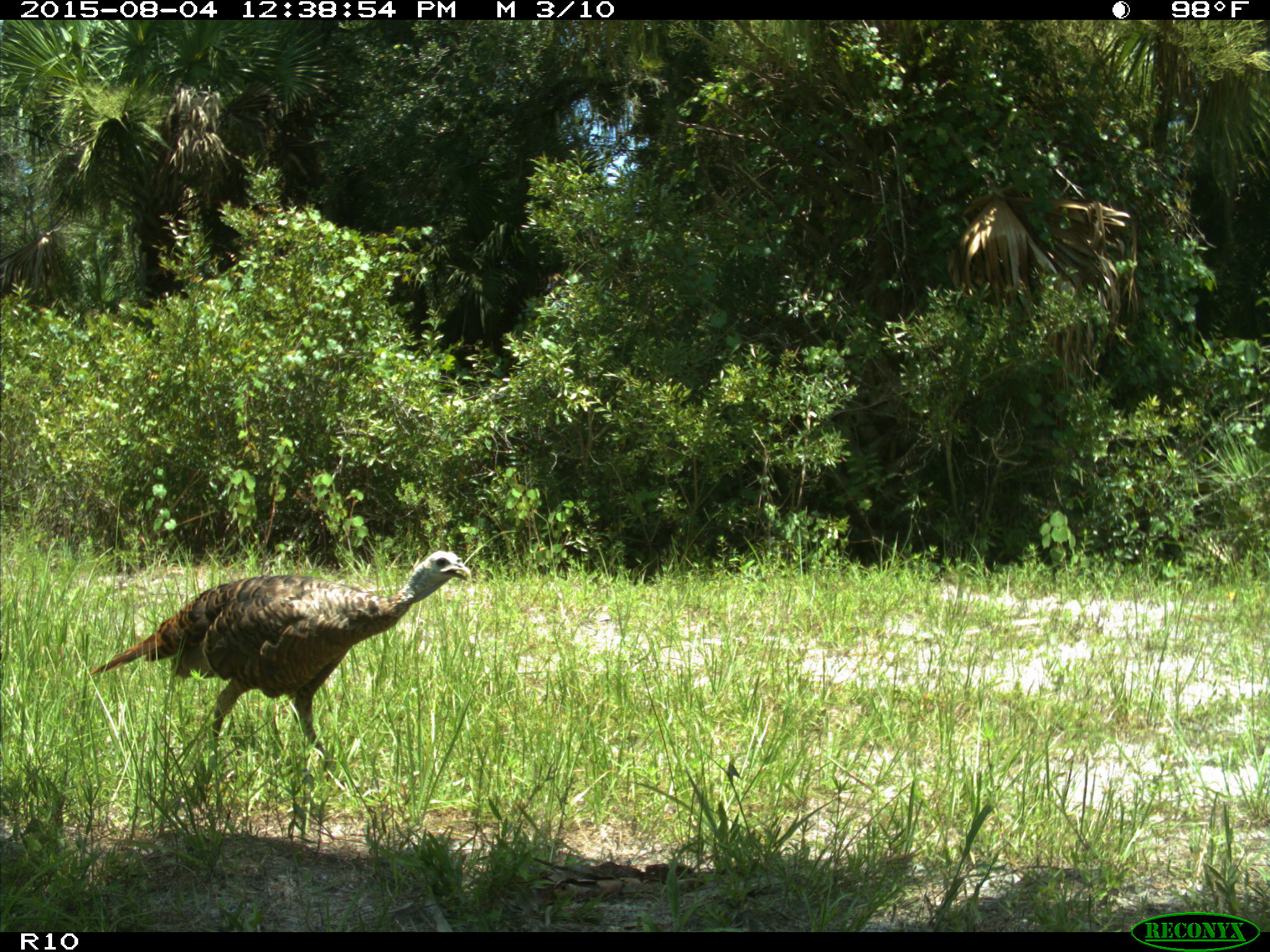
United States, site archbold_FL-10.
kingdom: Animalia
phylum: Chordata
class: Aves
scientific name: Aves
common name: birds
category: unidentified bird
Unidentified bird (birds) (Aves).